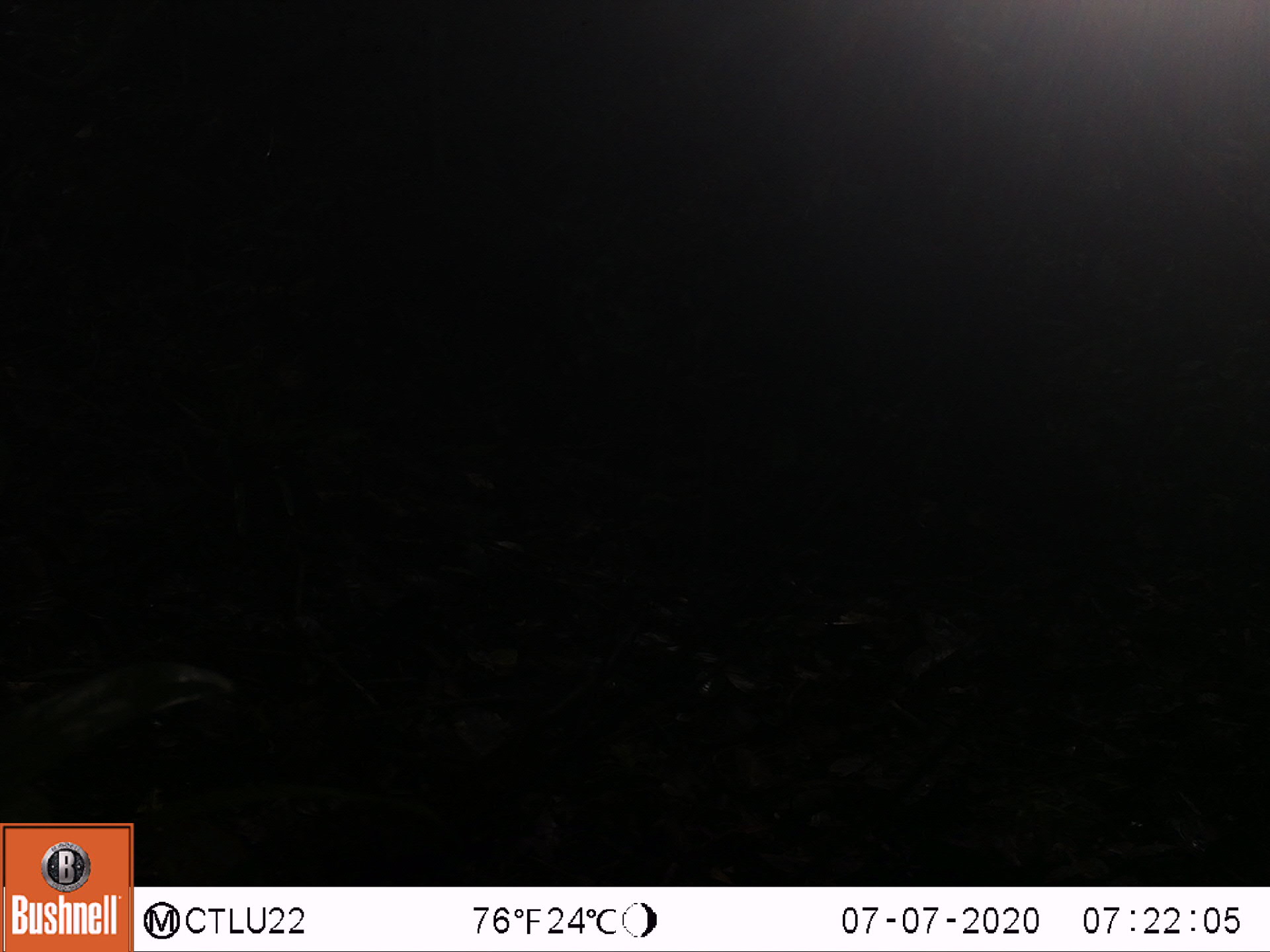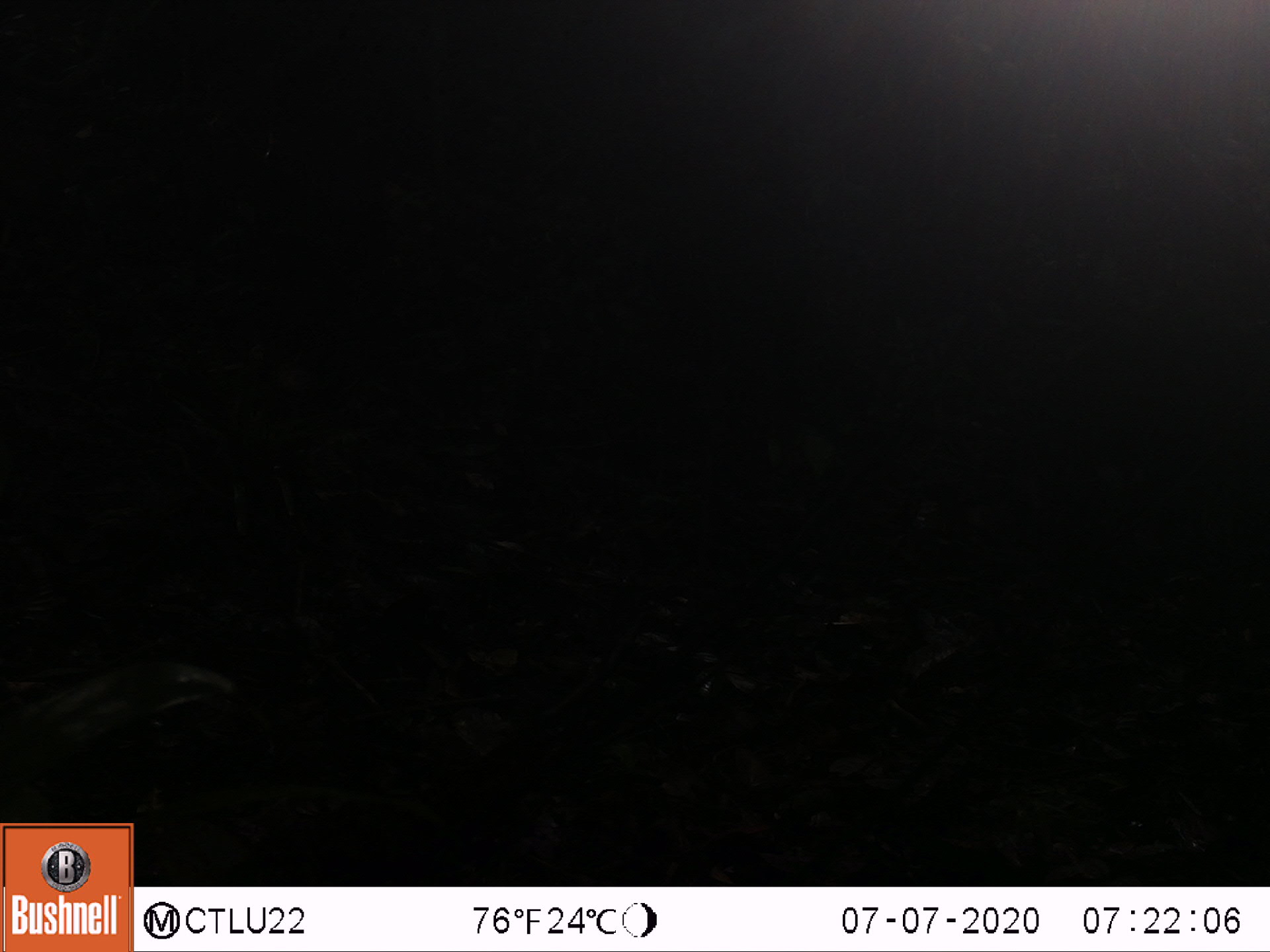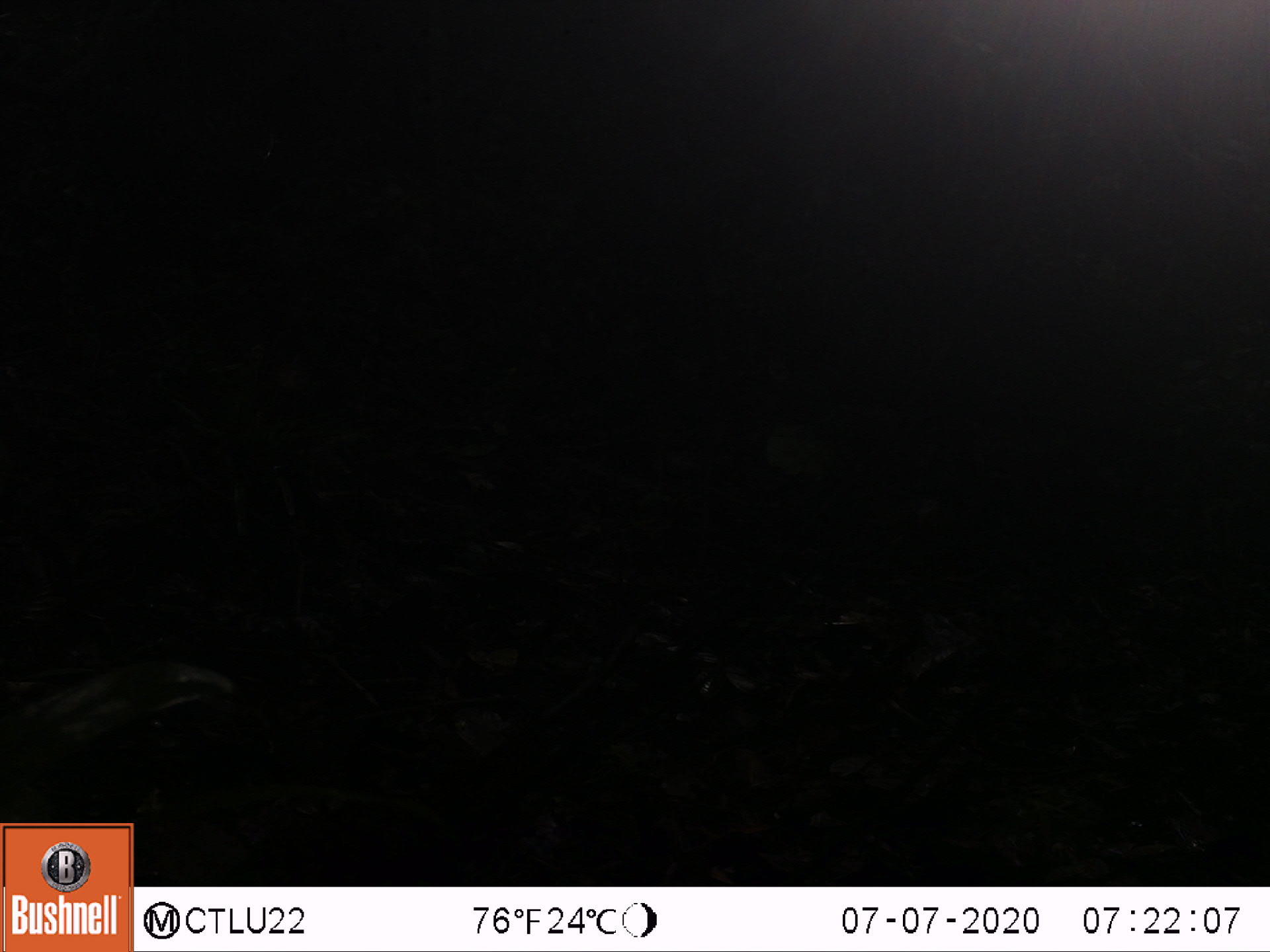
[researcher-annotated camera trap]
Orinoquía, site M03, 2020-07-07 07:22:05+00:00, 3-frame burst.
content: unidentified animal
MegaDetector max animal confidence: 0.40